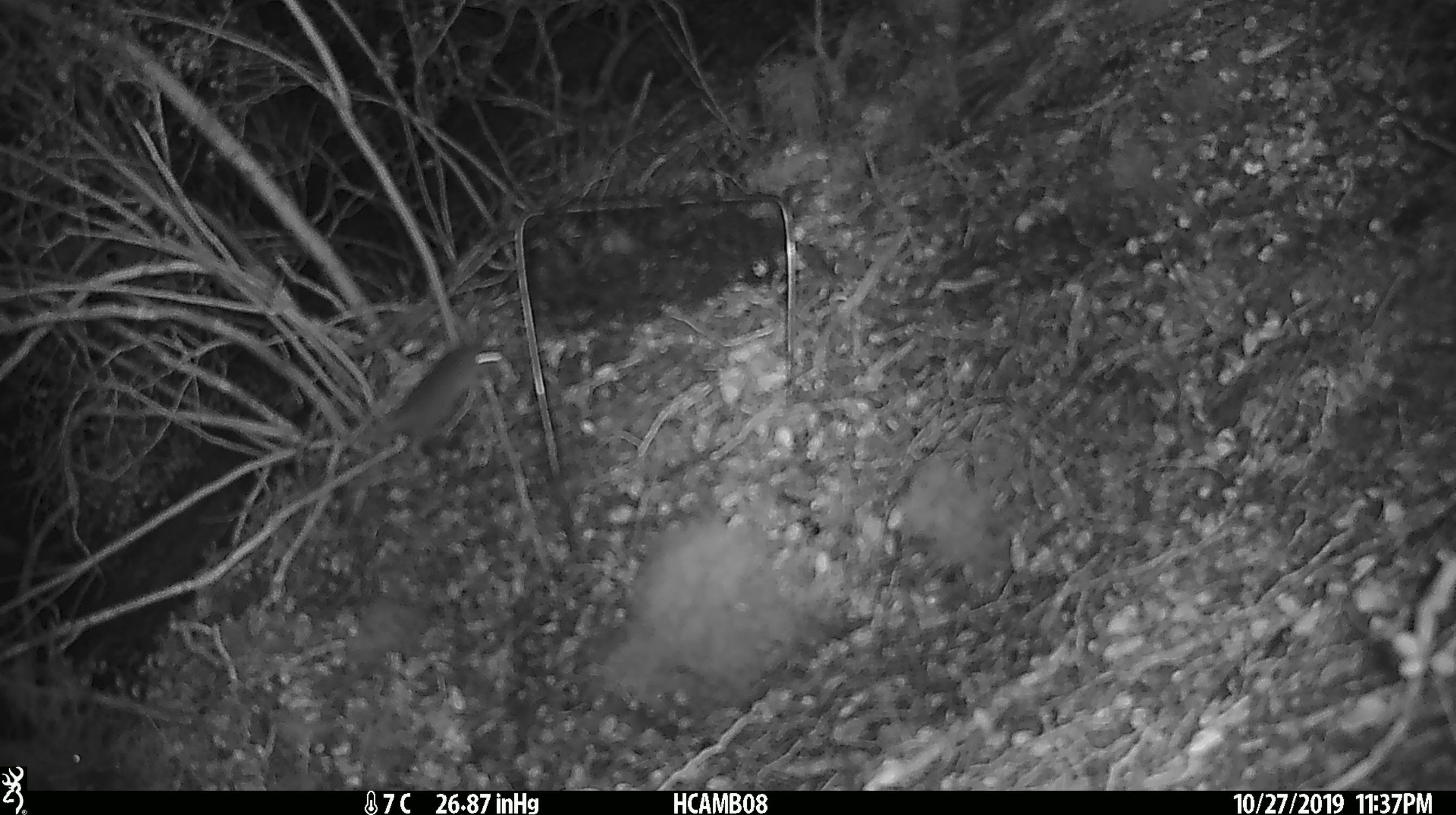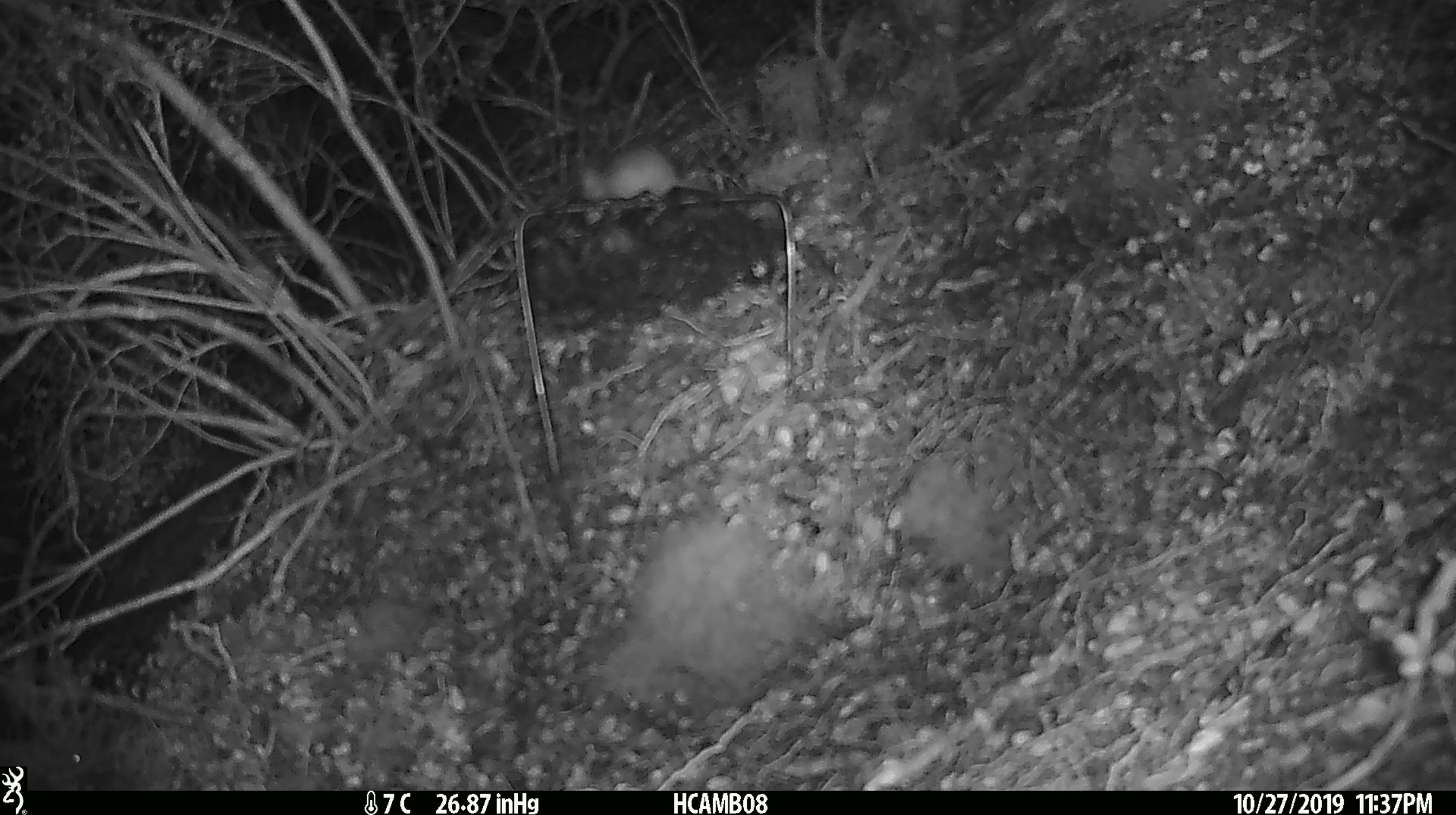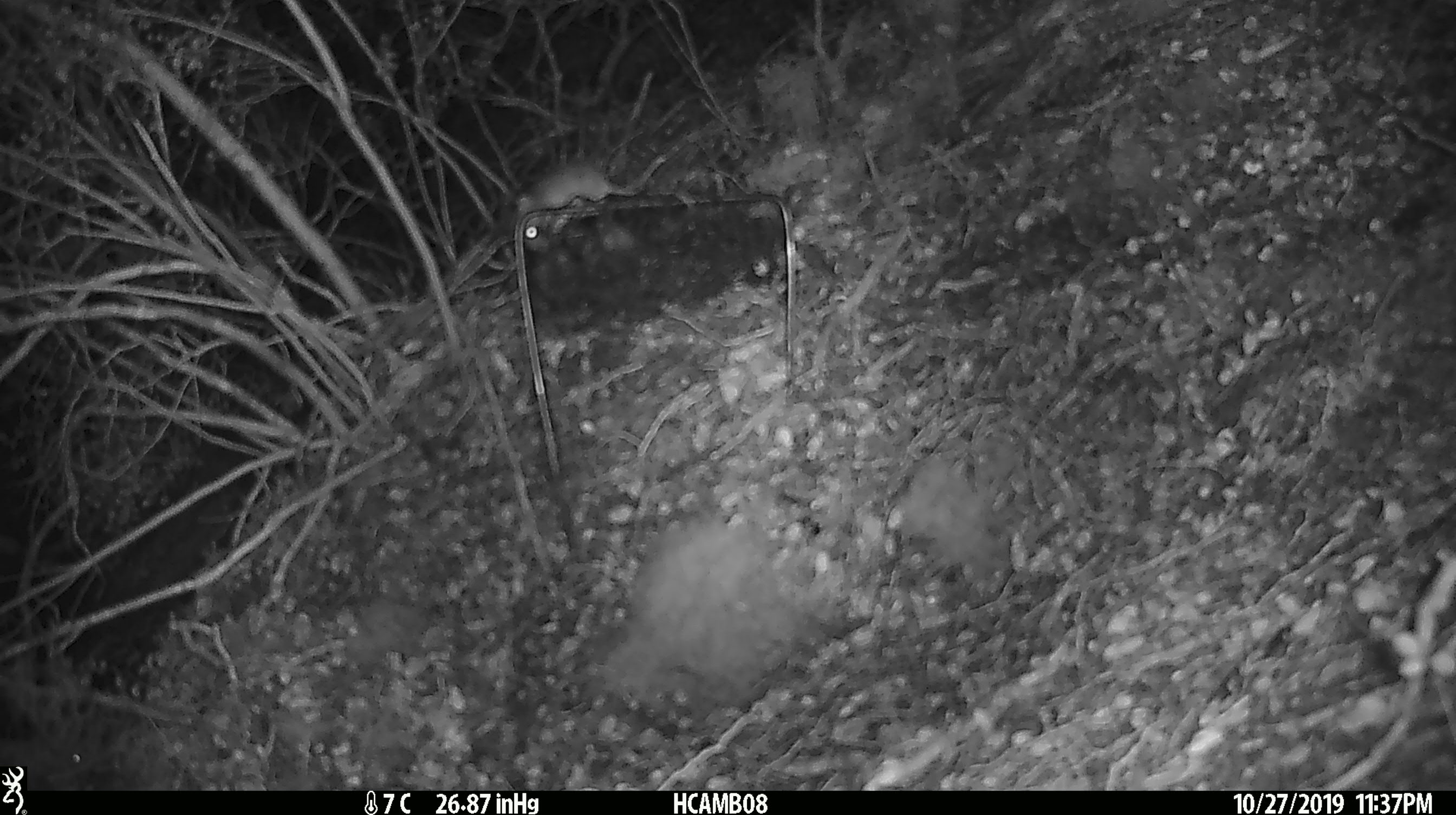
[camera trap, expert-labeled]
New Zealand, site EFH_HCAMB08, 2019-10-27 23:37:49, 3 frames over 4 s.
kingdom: Animalia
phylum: Chordata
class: Mammalia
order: Rodentia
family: Muridae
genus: Mus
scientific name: Mus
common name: mouse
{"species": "mouse (Mus)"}